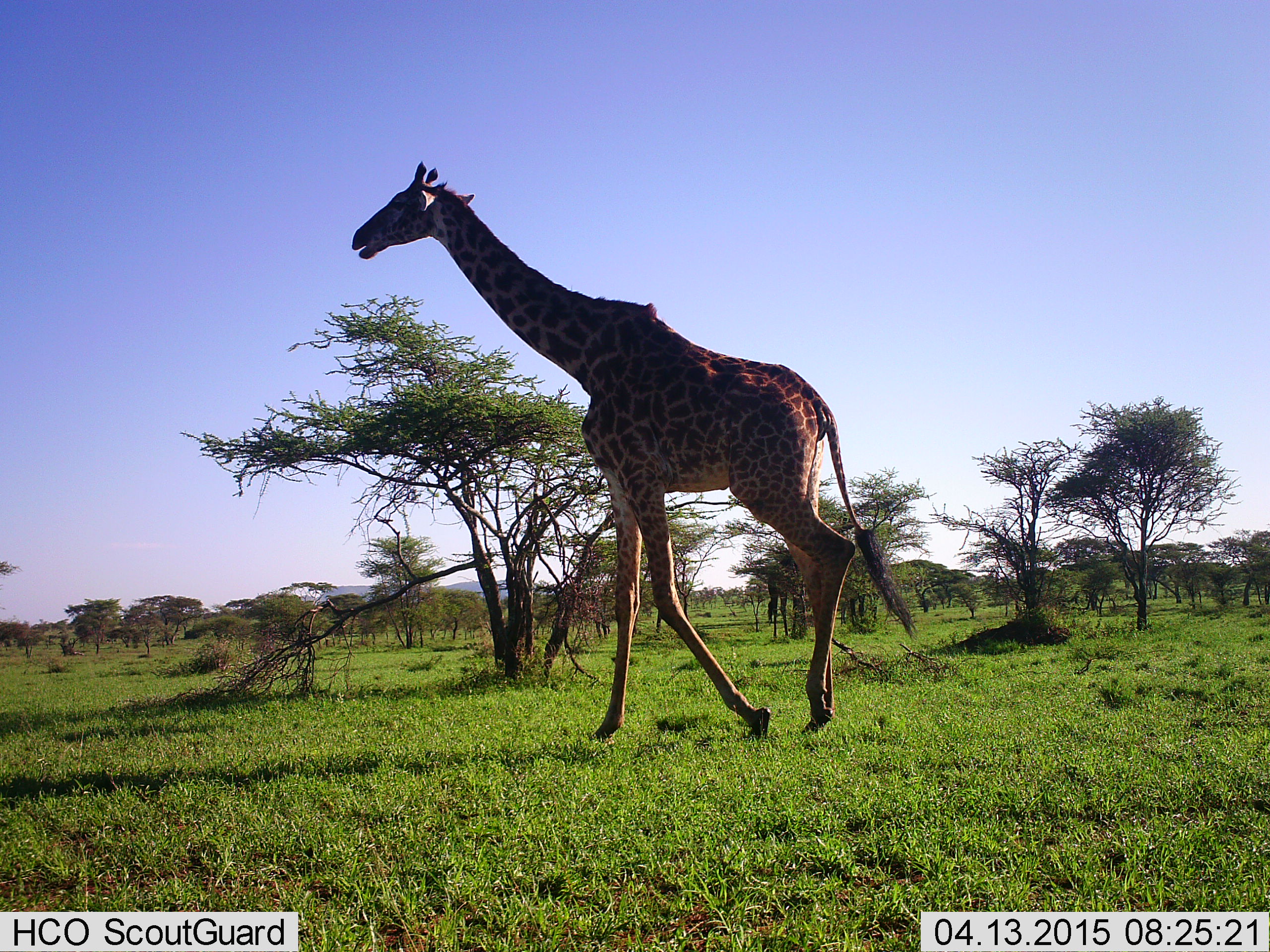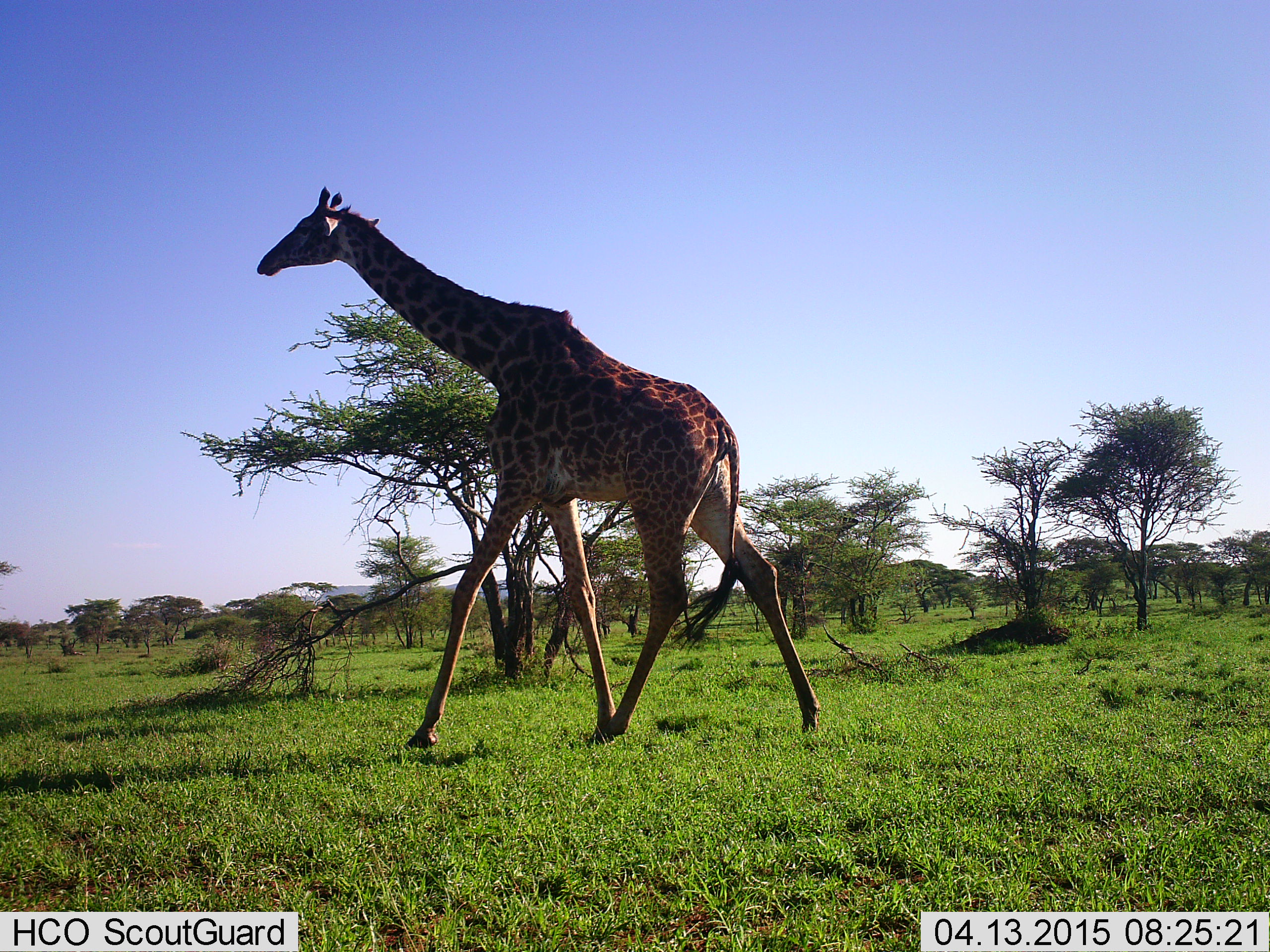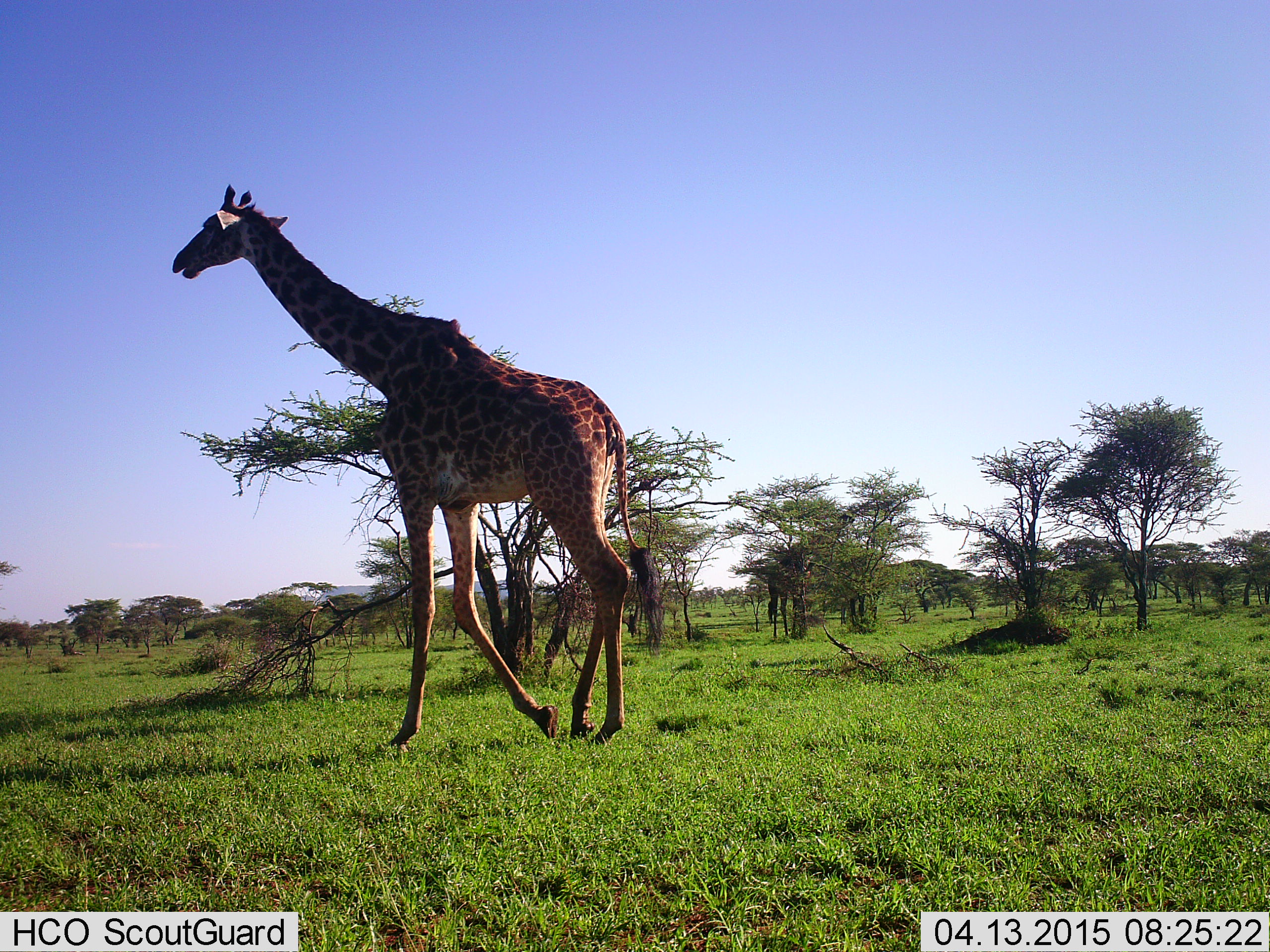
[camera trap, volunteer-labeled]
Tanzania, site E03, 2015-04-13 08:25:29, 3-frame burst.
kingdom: Animalia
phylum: Chordata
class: Mammalia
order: Artiodactyla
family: Giraffidae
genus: Giraffa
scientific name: Giraffa camelopardalis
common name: giraffe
Giraffe (Giraffa camelopardalis), count 1. Behavior (volunteer vote fractions): standing 30%, resting 0%, moving 100%, interacting 0%. Young present (vote fraction): 0%. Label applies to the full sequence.